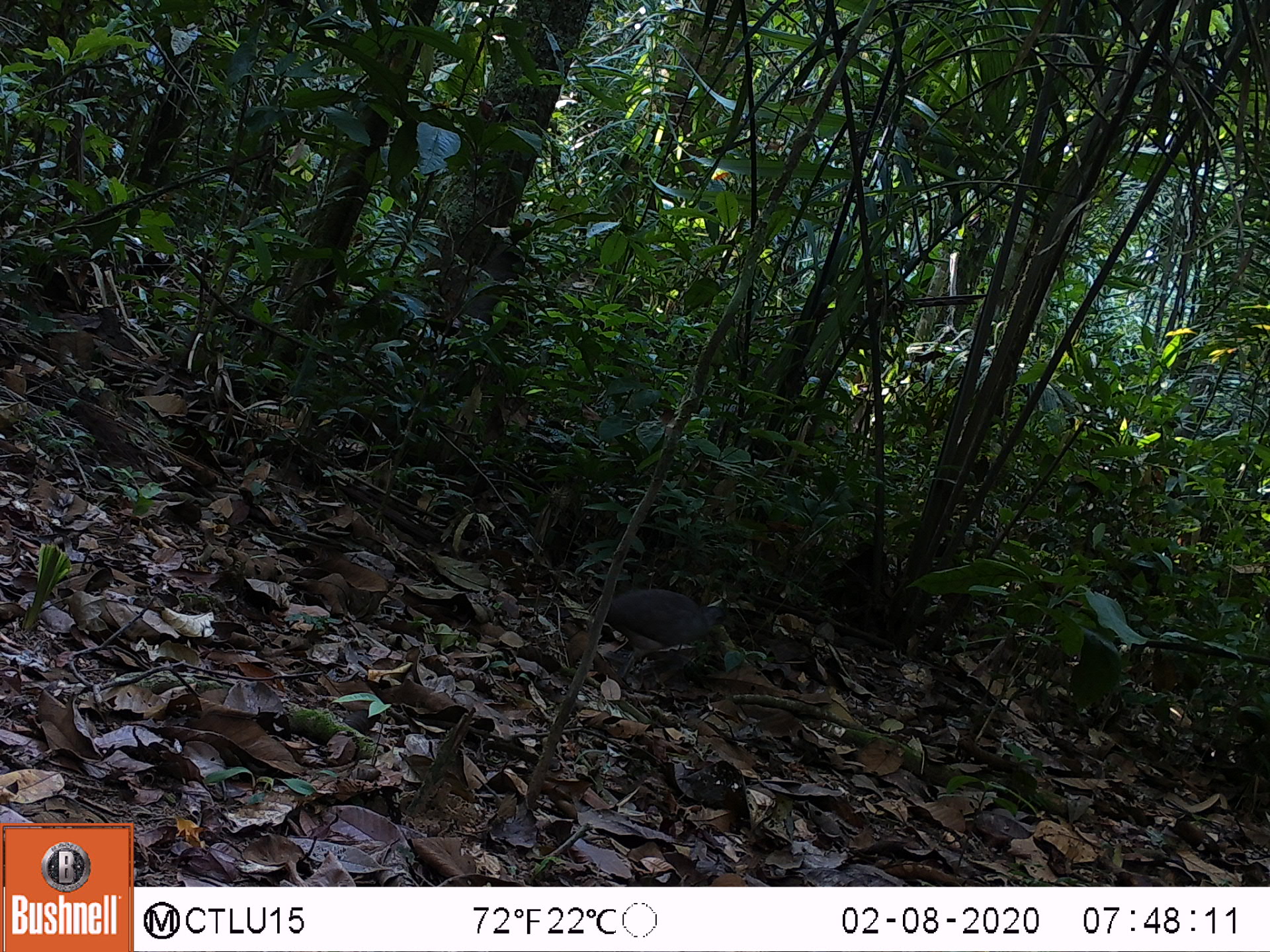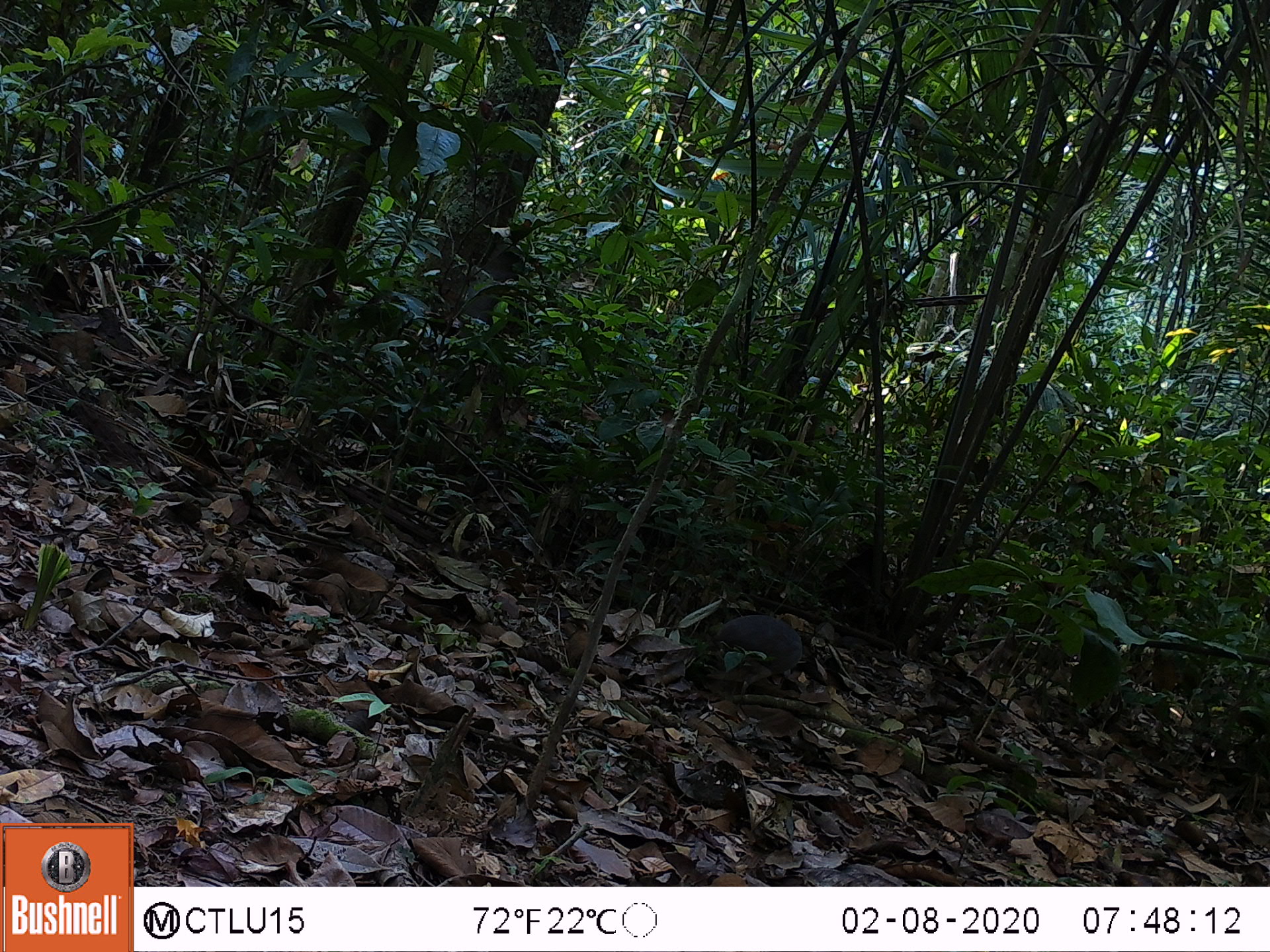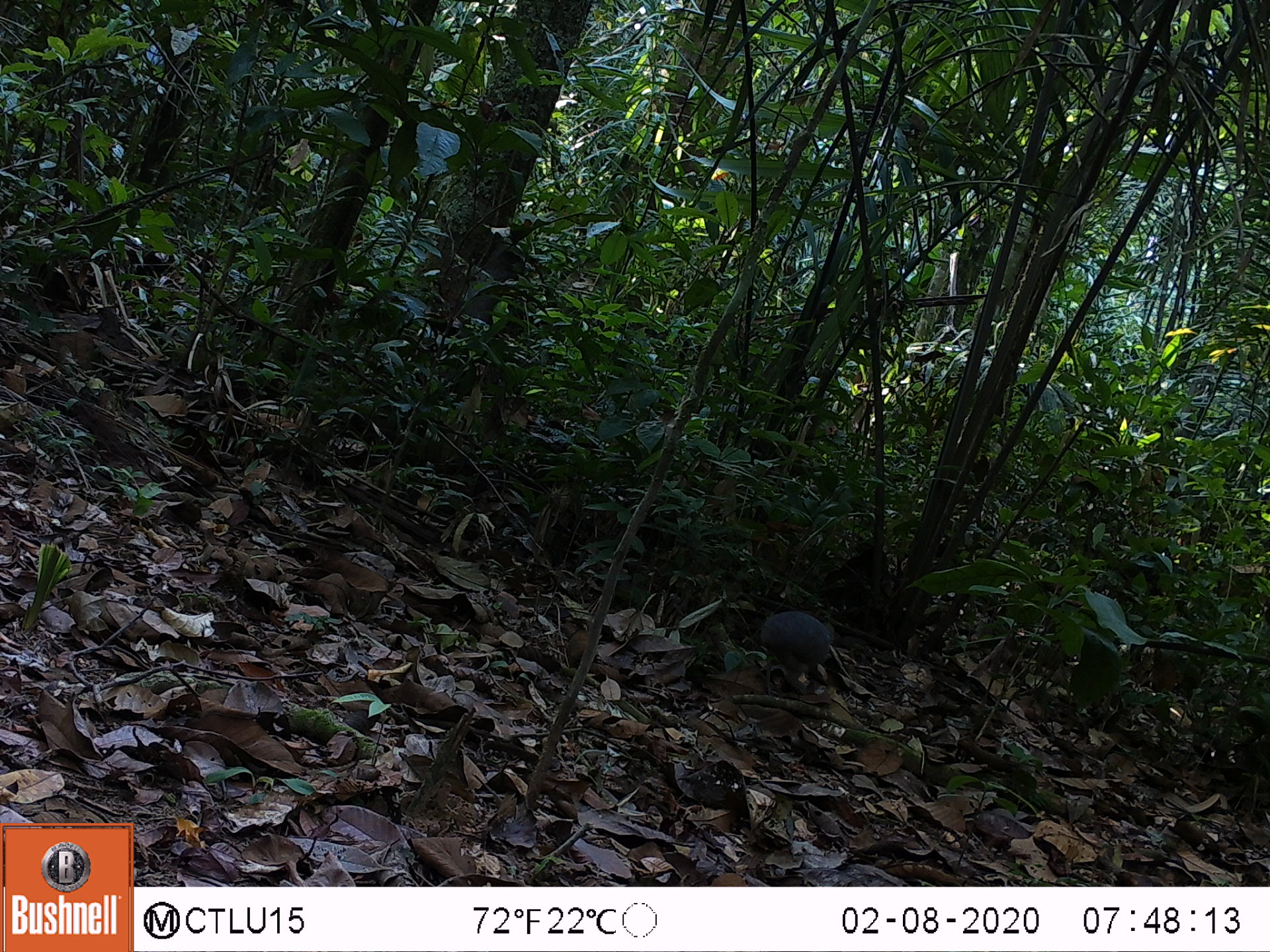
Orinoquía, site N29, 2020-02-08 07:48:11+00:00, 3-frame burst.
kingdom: Animalia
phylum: Chordata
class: Aves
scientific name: Aves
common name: bird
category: unknown bird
Unknown bird (bird) (Aves).